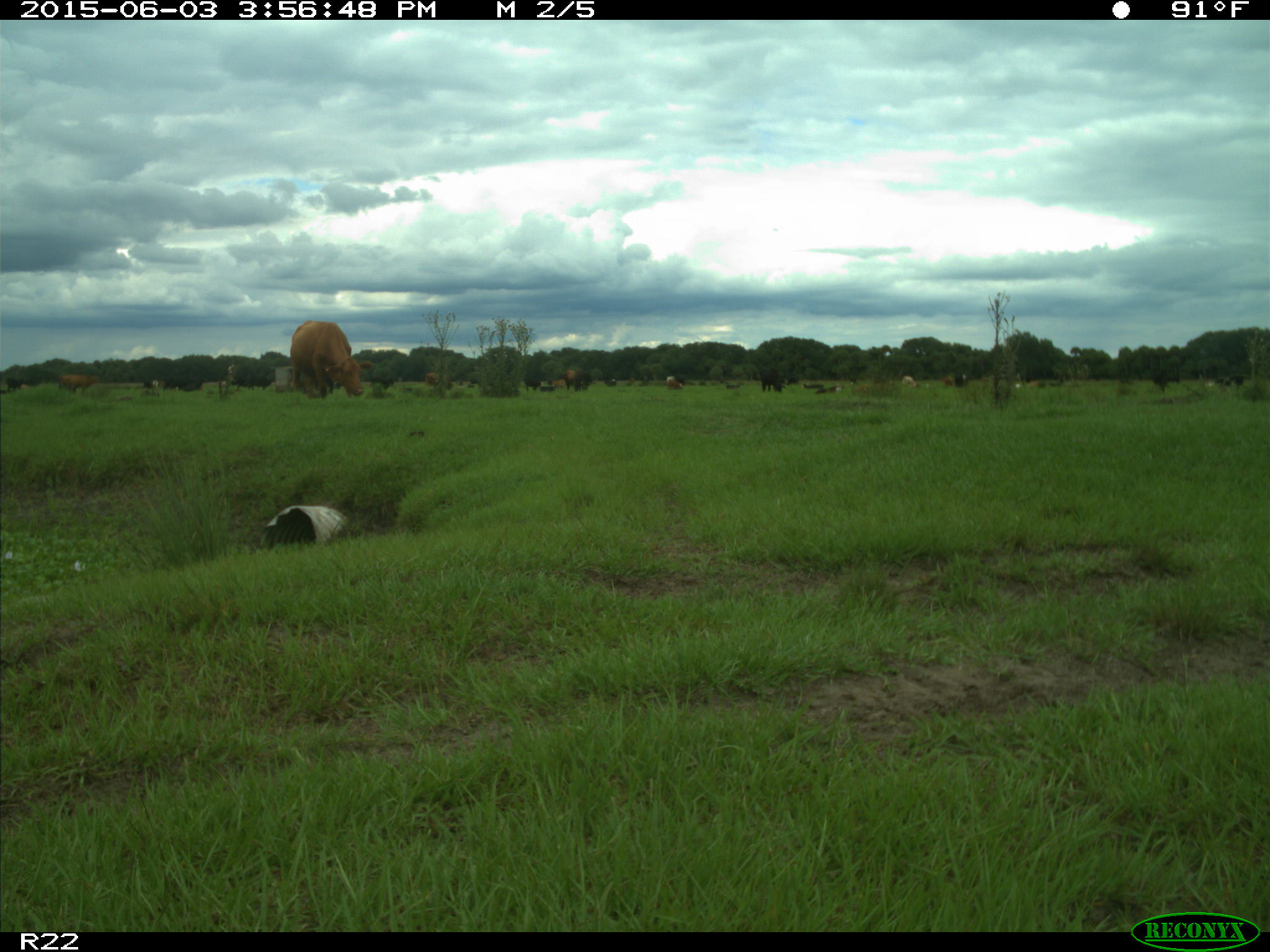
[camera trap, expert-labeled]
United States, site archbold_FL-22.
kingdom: Animalia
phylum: Chordata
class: Mammalia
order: Artiodactyla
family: Bovidae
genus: Bos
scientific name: Bos taurus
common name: domestic cow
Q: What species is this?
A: Bos taurus (domestic cow).